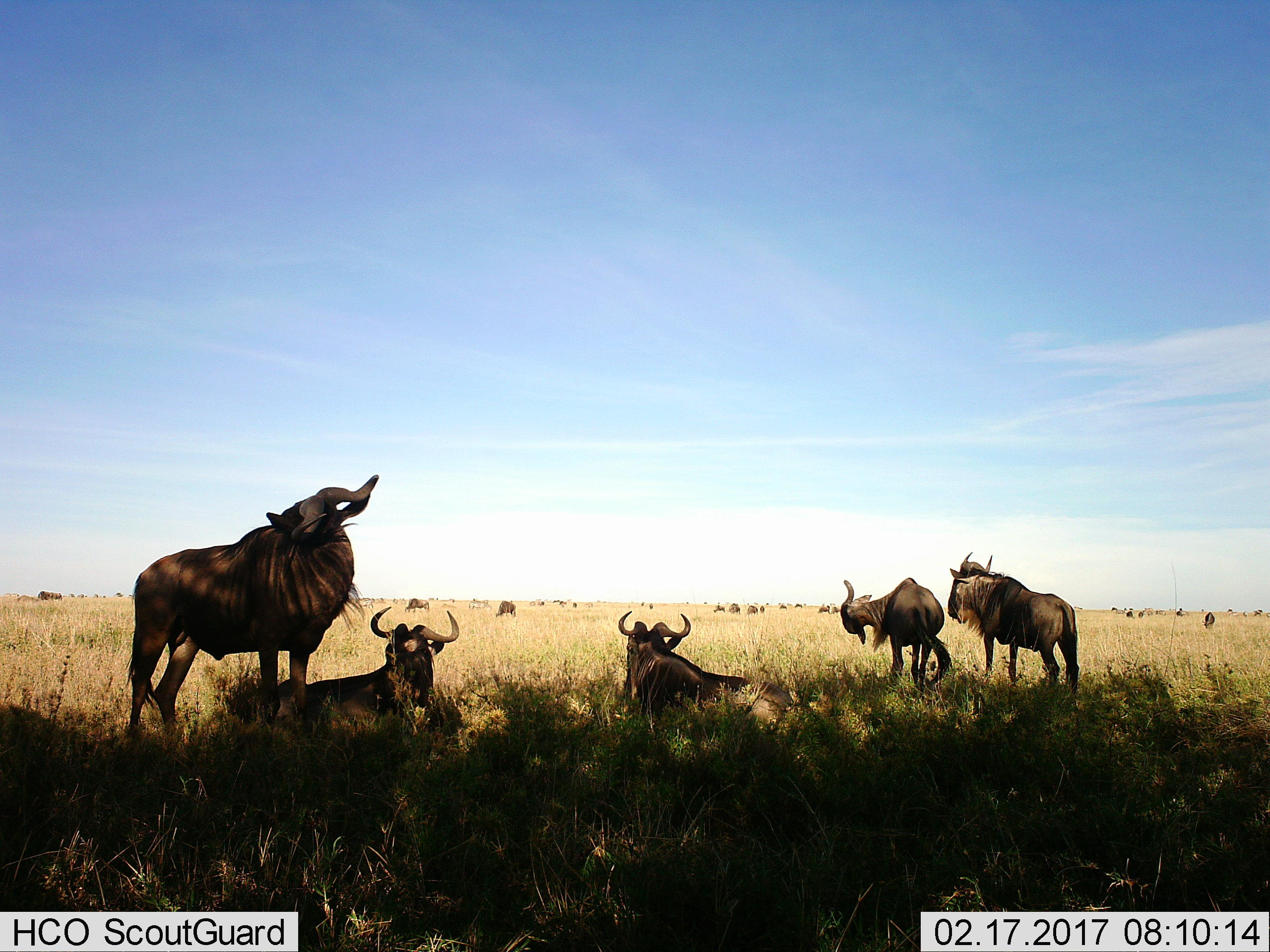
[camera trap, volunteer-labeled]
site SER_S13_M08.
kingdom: Animalia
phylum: Chordata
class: Mammalia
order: Artiodactyla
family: Bovidae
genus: Connochaetes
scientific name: Connochaetes taurinus taurinus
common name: blue wildebeest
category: wildebeestblue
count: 11-50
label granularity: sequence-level